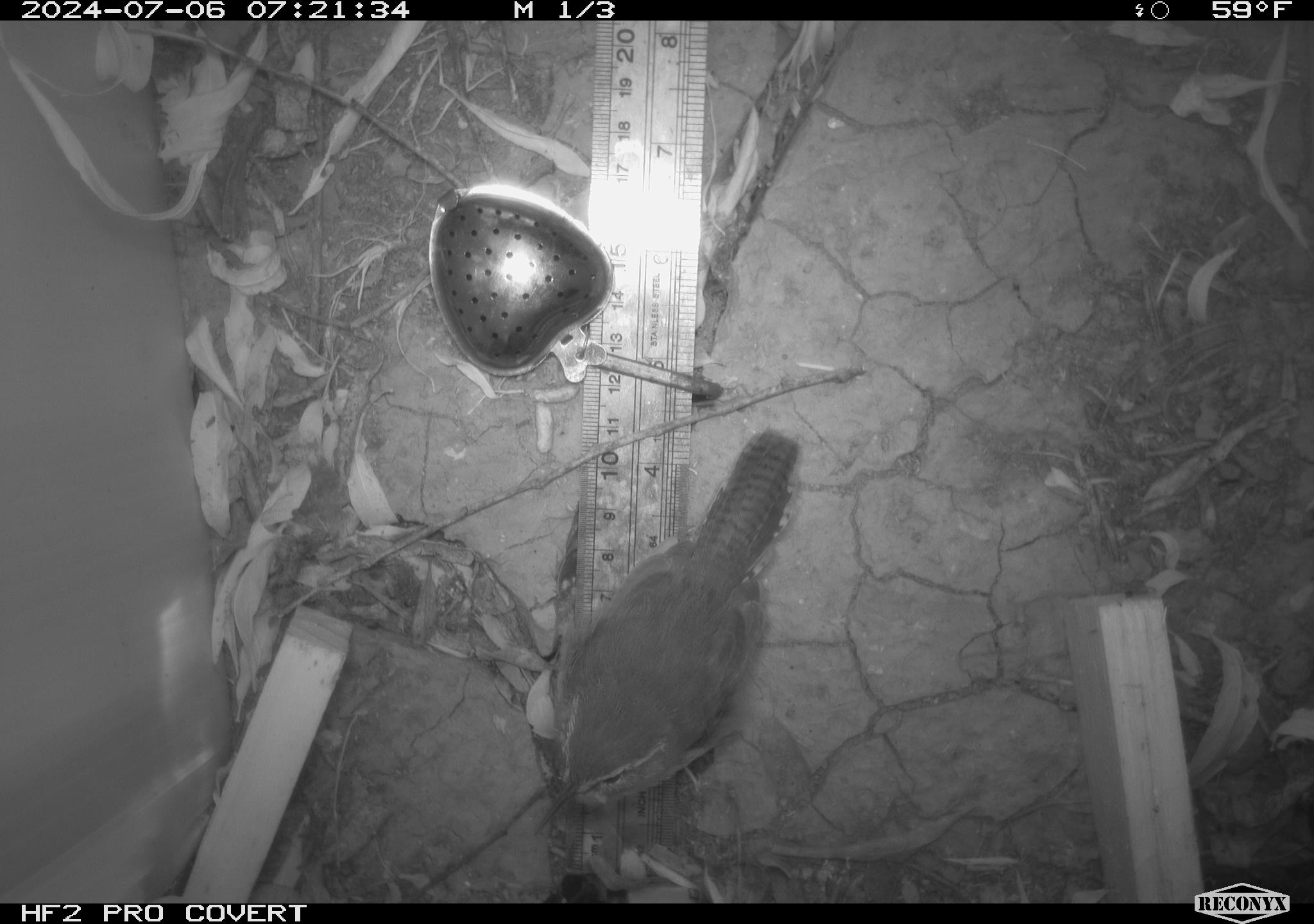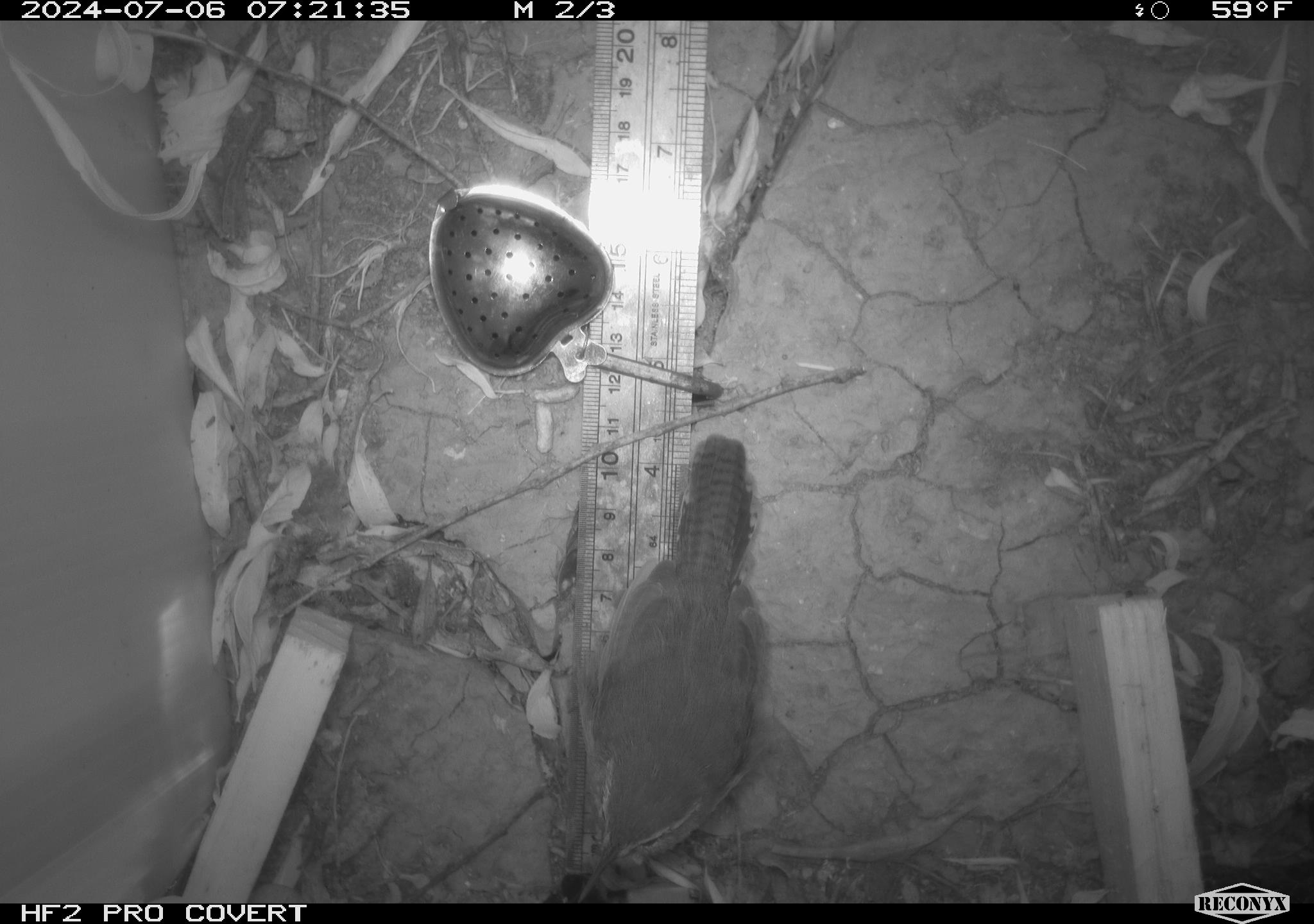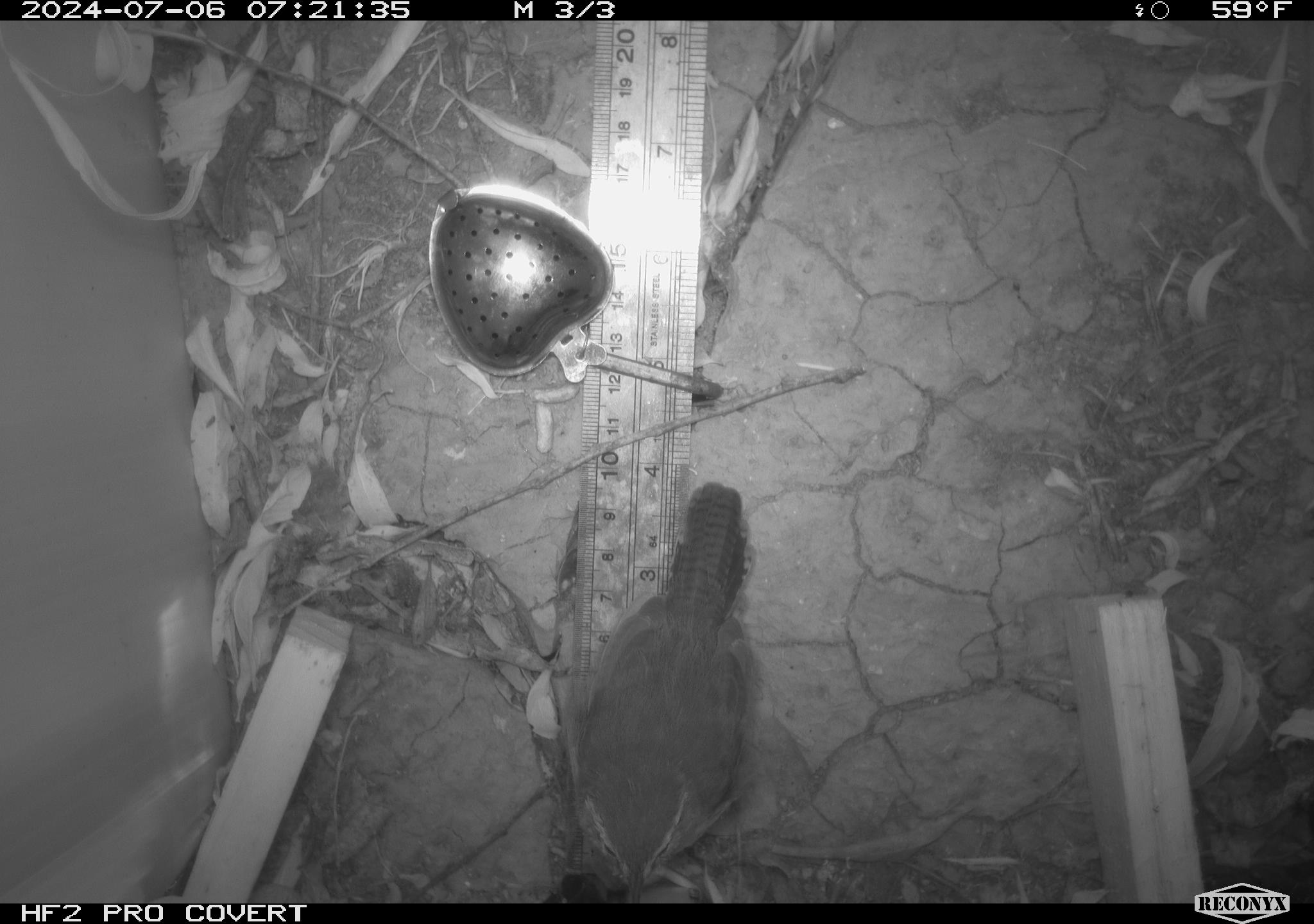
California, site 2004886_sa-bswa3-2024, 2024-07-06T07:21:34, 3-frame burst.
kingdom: Animalia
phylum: Chordata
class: Aves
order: Passeriformes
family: Troglodytidae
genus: Thryomanes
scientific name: Thryomanes bewickii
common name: bewick's wren